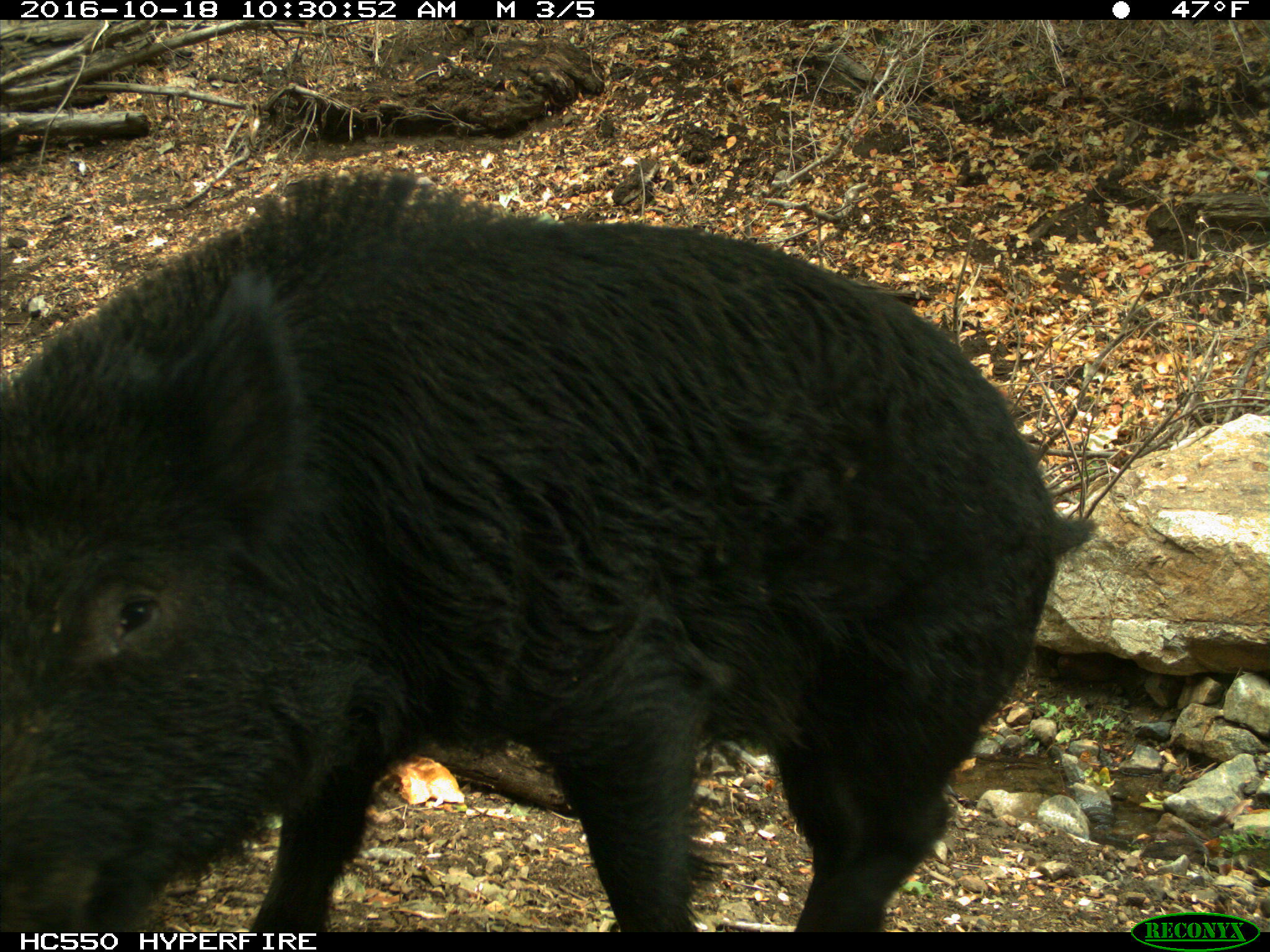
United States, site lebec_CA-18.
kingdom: Animalia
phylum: Chordata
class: Mammalia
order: Artiodactyla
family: Suidae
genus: Sus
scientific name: Sus scrofa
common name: wild boar